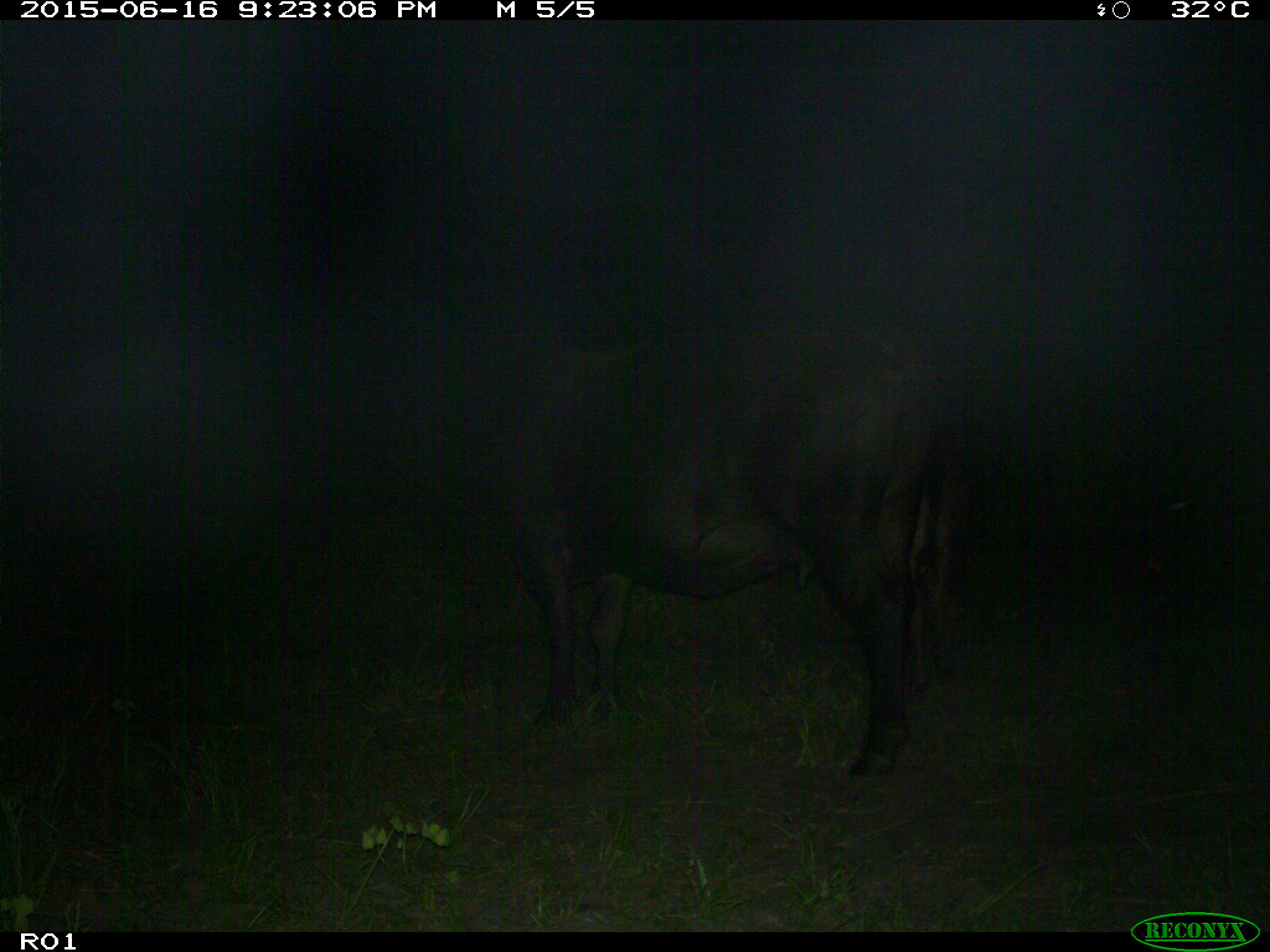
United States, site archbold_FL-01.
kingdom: Animalia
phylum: Chordata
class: Mammalia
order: Artiodactyla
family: Bovidae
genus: Bos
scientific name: Bos taurus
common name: domestic cow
Bos taurus (domestic cow).